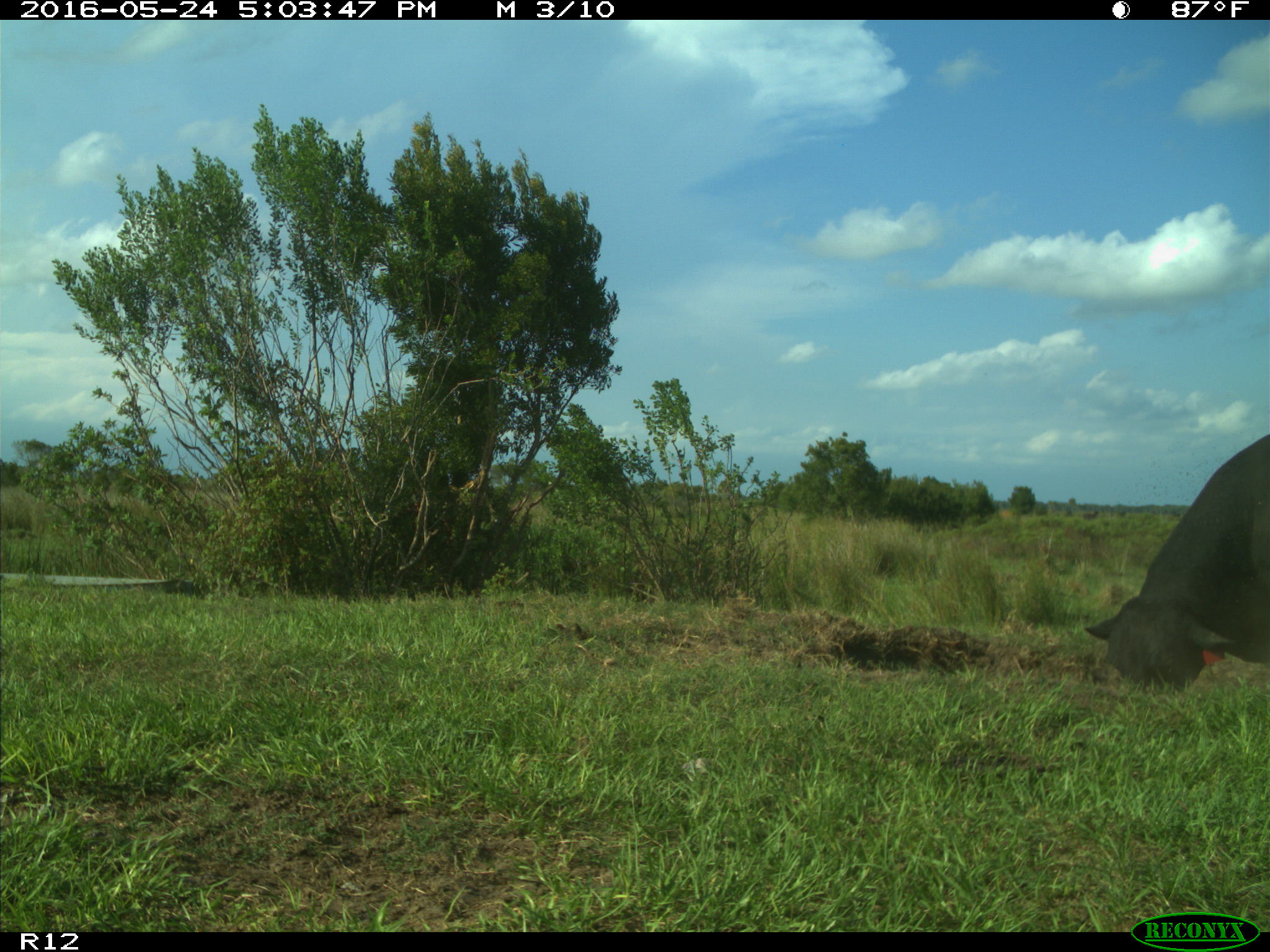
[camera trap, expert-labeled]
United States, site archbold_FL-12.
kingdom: Animalia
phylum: Chordata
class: Mammalia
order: Artiodactyla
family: Bovidae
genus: Bos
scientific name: Bos taurus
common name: domestic cow